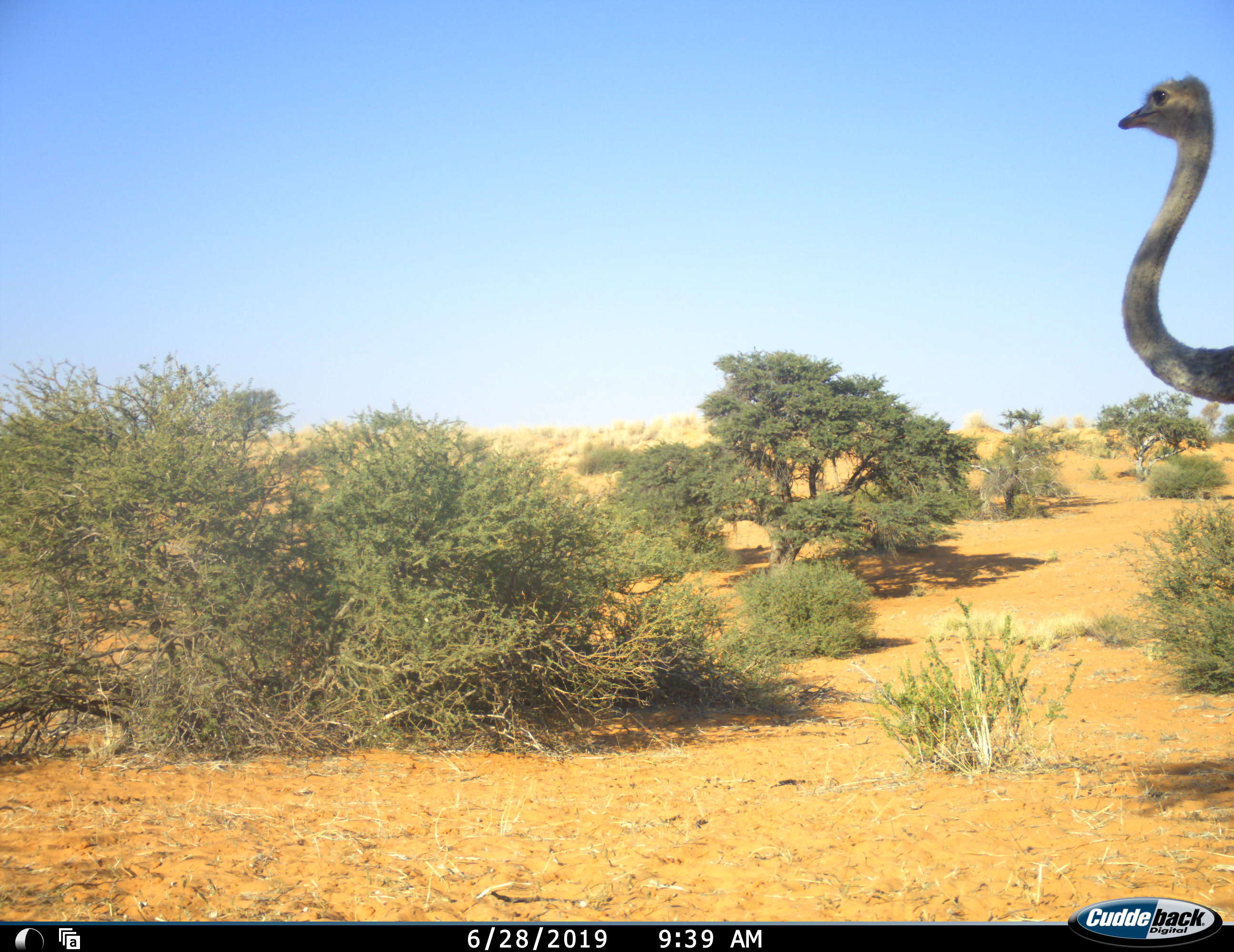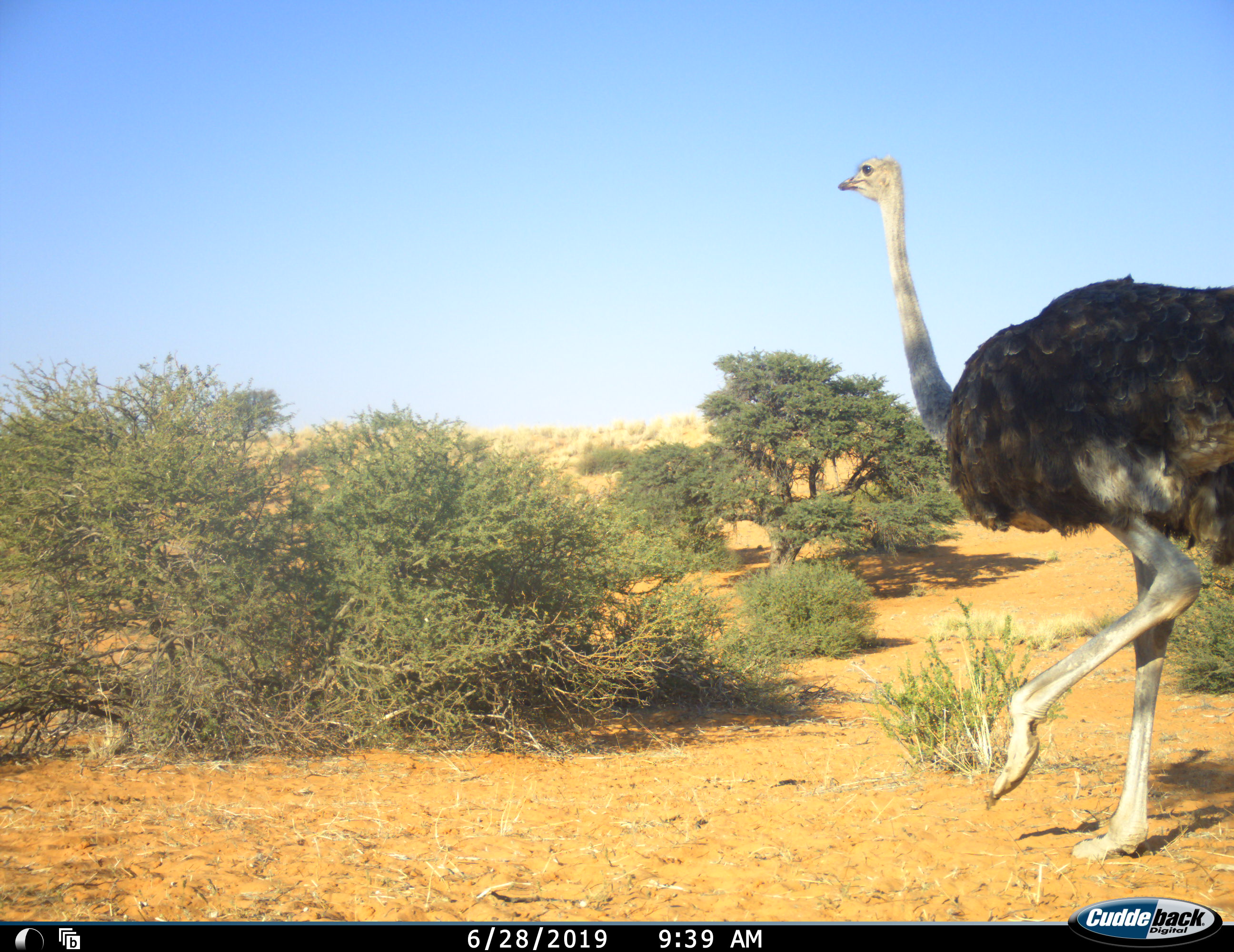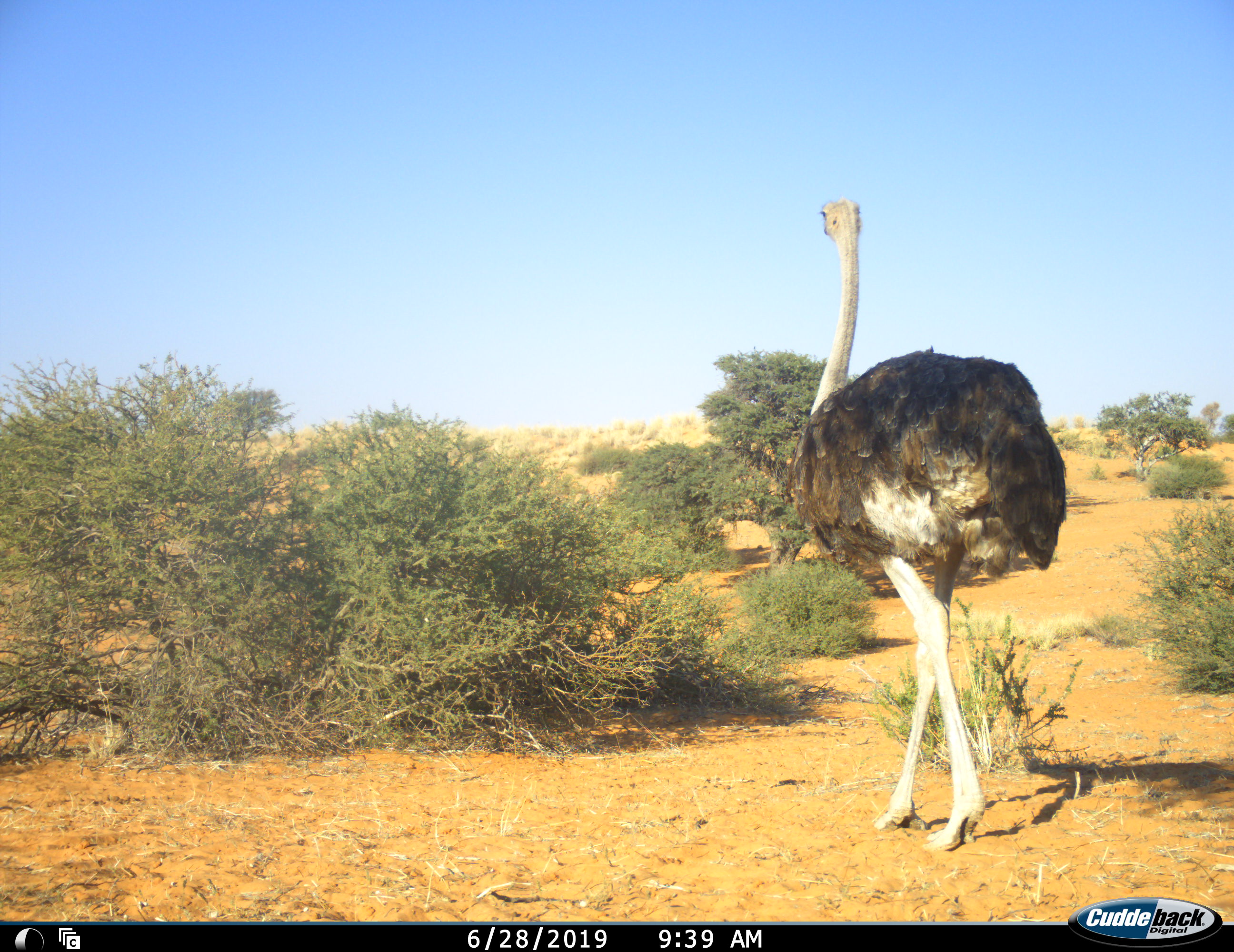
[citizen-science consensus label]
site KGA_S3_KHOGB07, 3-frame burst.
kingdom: Animalia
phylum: Chordata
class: Aves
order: Struthioniformes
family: Struthionidae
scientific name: Struthionidae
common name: ostrich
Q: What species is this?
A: Ostrich (Struthionidae).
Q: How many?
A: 1.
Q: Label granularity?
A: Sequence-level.